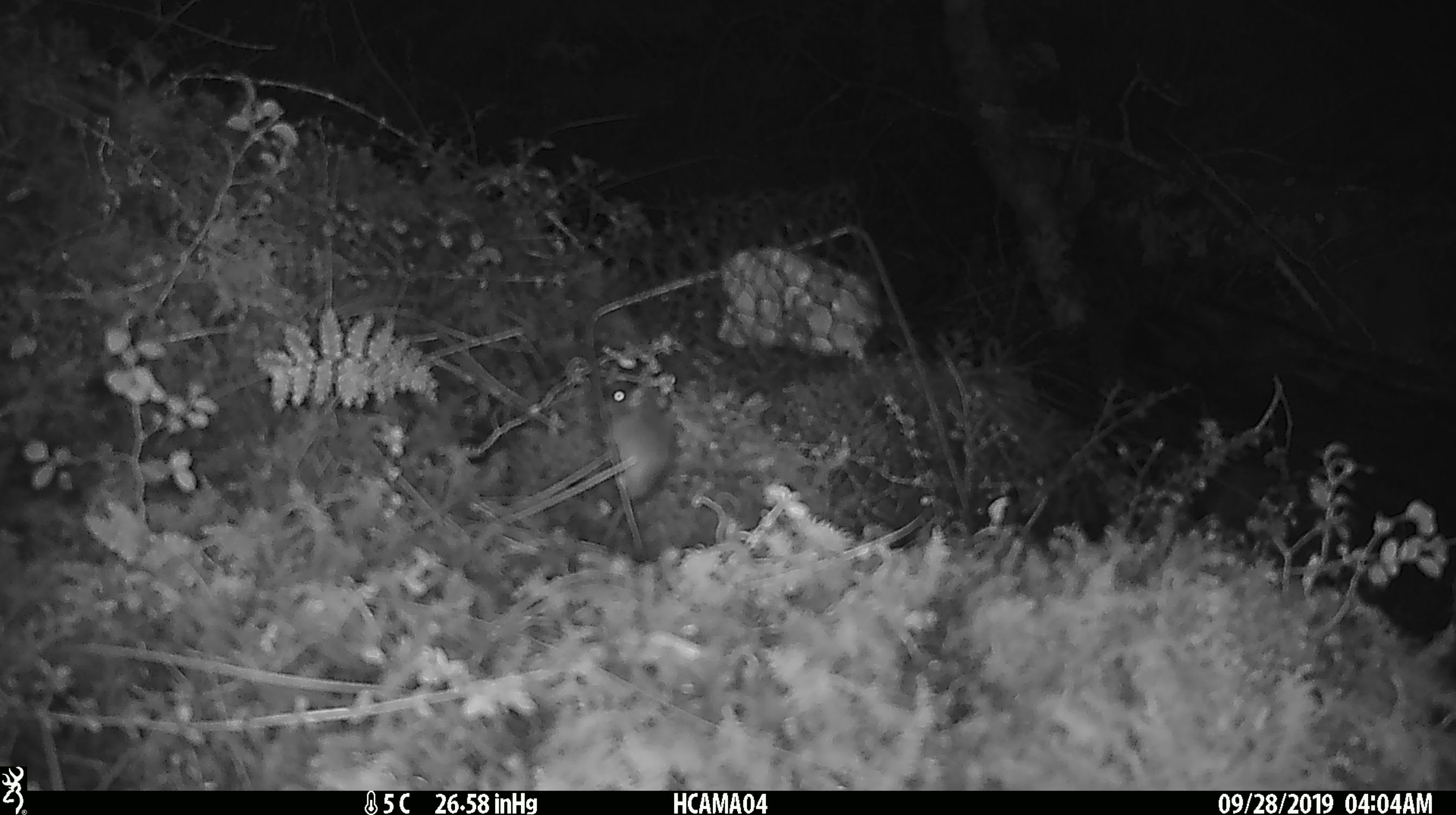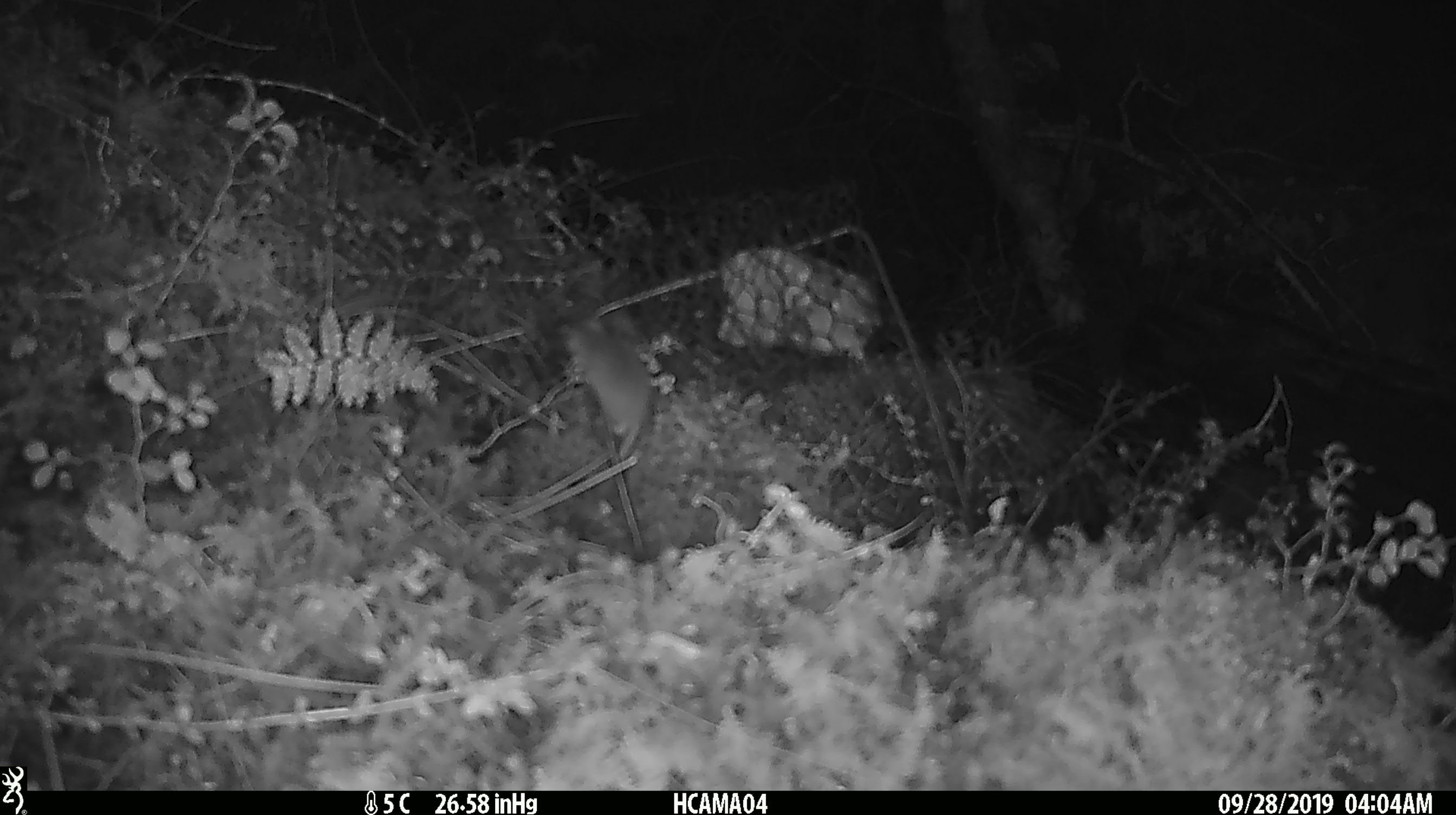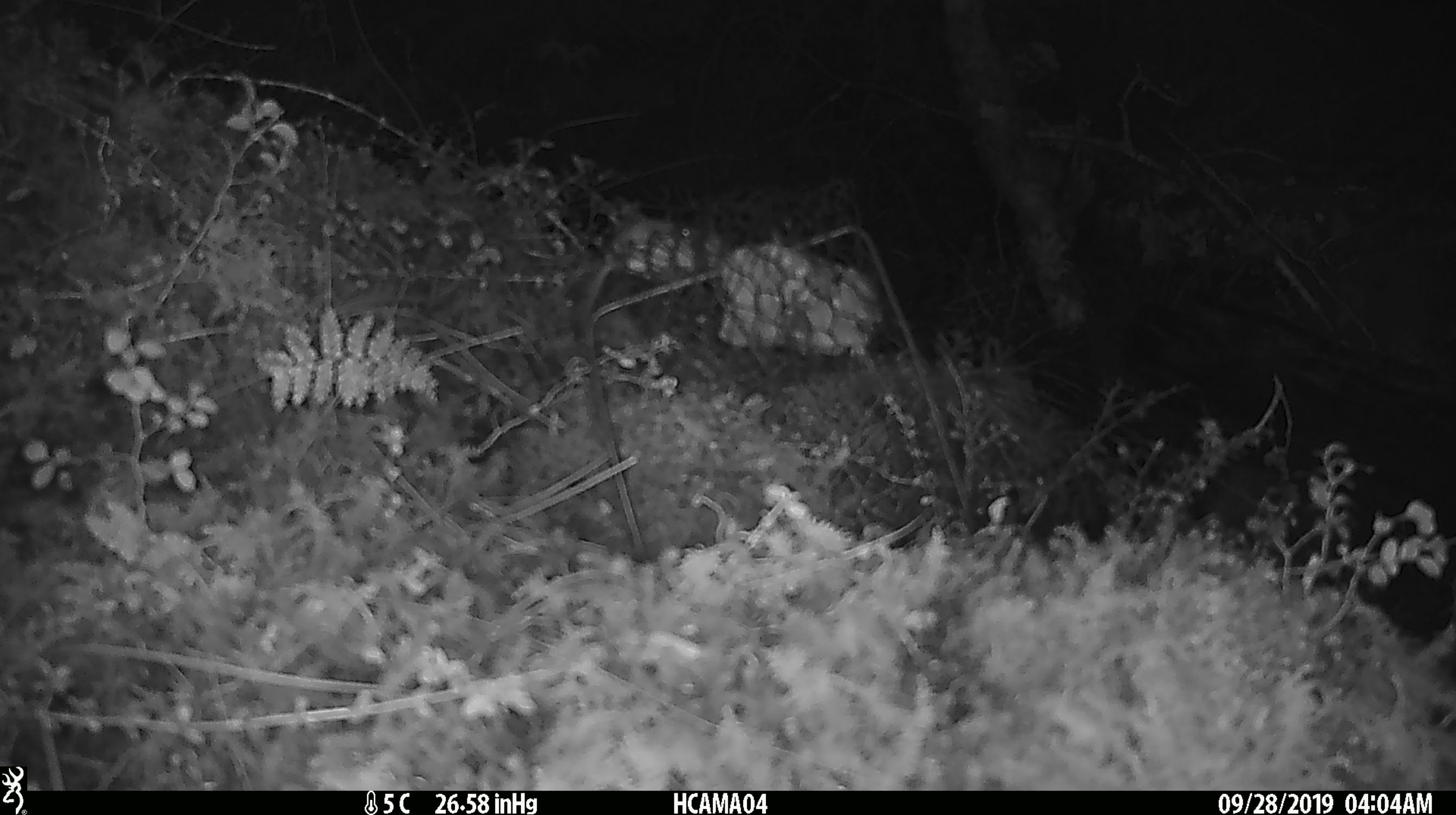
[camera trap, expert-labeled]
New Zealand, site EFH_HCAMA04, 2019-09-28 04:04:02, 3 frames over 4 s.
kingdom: Animalia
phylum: Chordata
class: Mammalia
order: Rodentia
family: Muridae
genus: Mus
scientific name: Mus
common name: mouse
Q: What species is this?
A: Mouse (Mus).